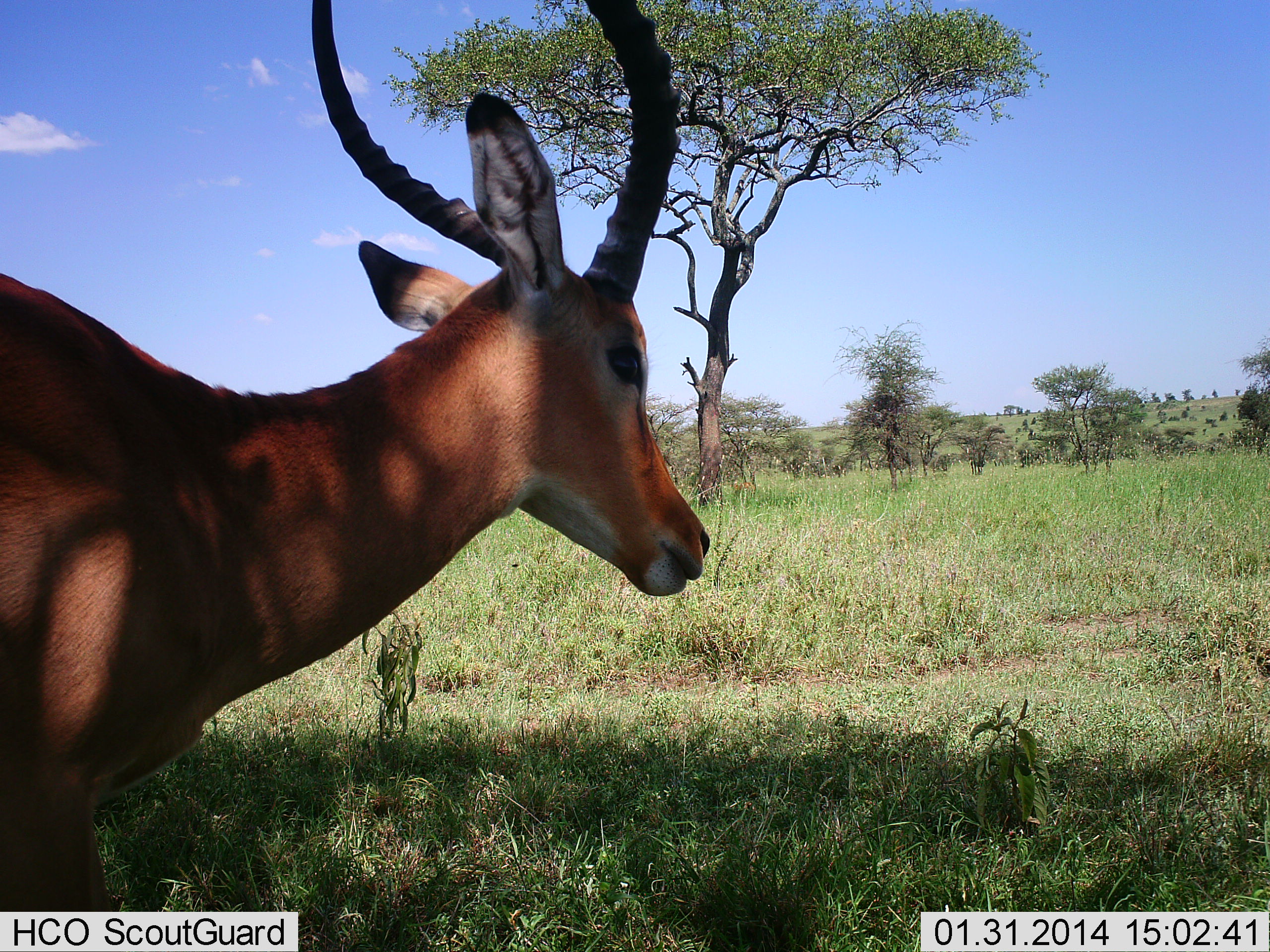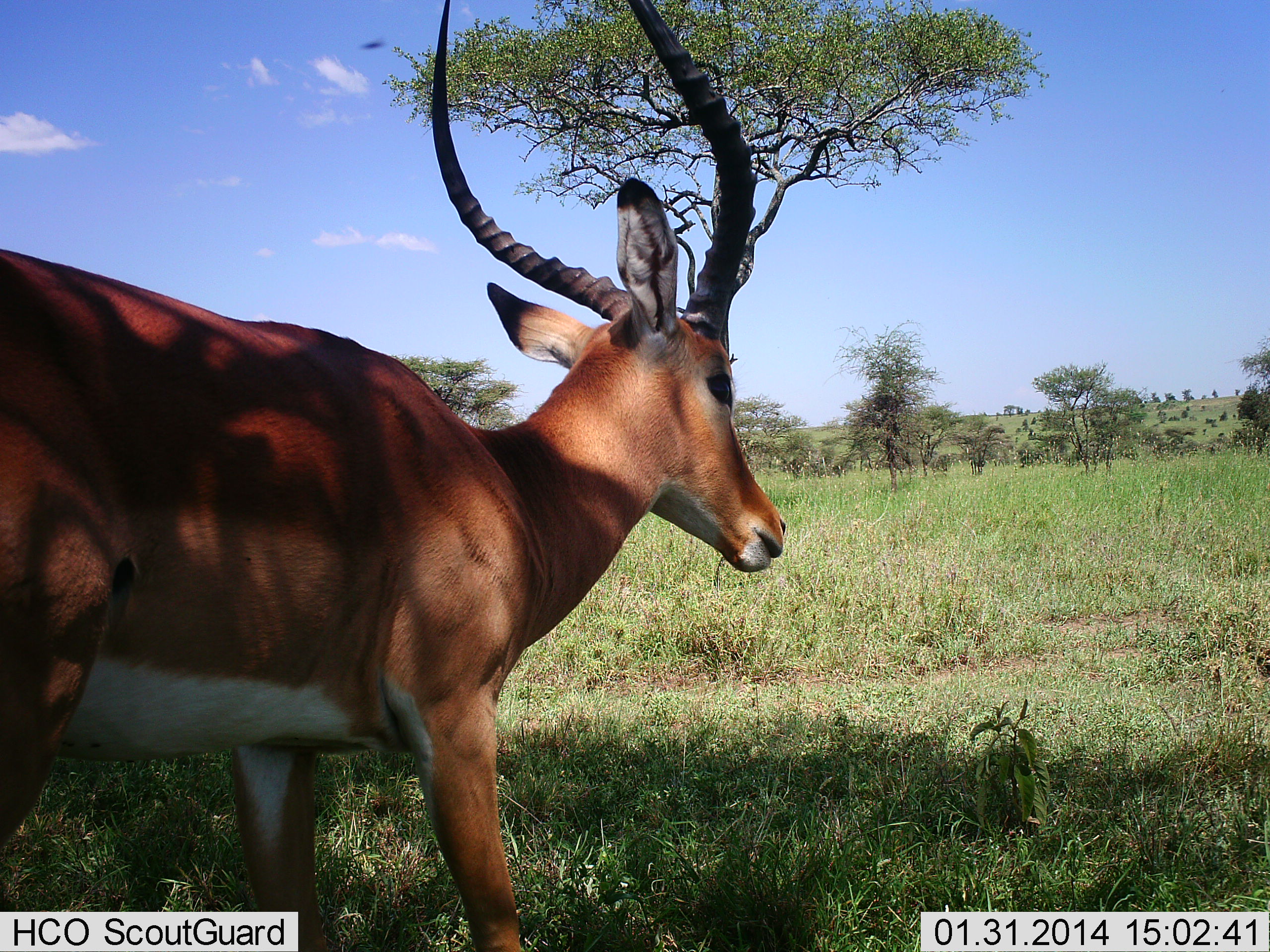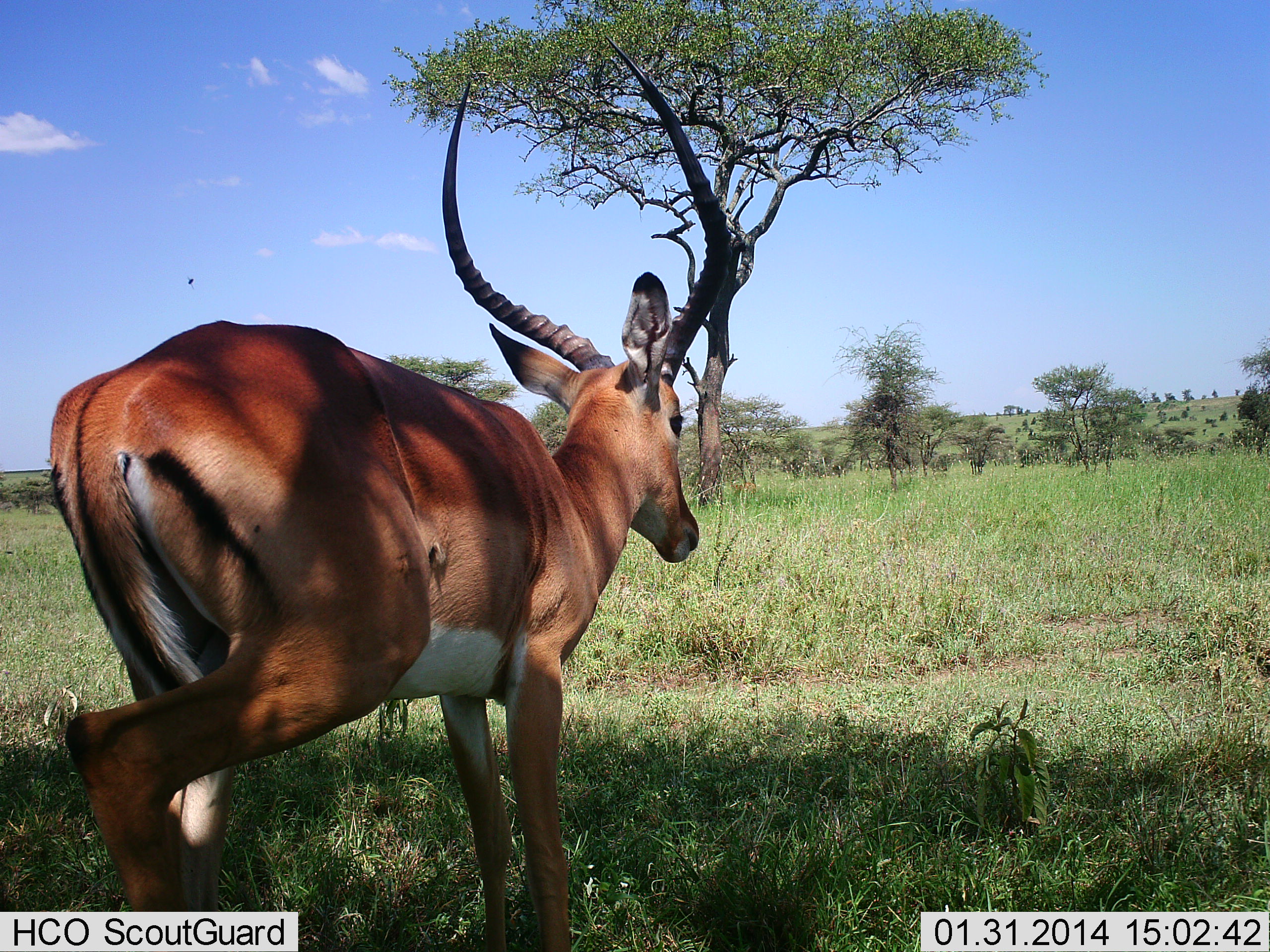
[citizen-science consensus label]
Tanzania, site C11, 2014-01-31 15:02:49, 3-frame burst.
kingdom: Animalia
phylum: Chordata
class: Mammalia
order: Artiodactyla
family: Bovidae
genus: Aepyceros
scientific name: Aepyceros melampus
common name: impala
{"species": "impala (Aepyceros melampus)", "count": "1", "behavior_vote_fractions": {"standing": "20%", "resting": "0%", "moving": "80%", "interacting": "0%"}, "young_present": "0%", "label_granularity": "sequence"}